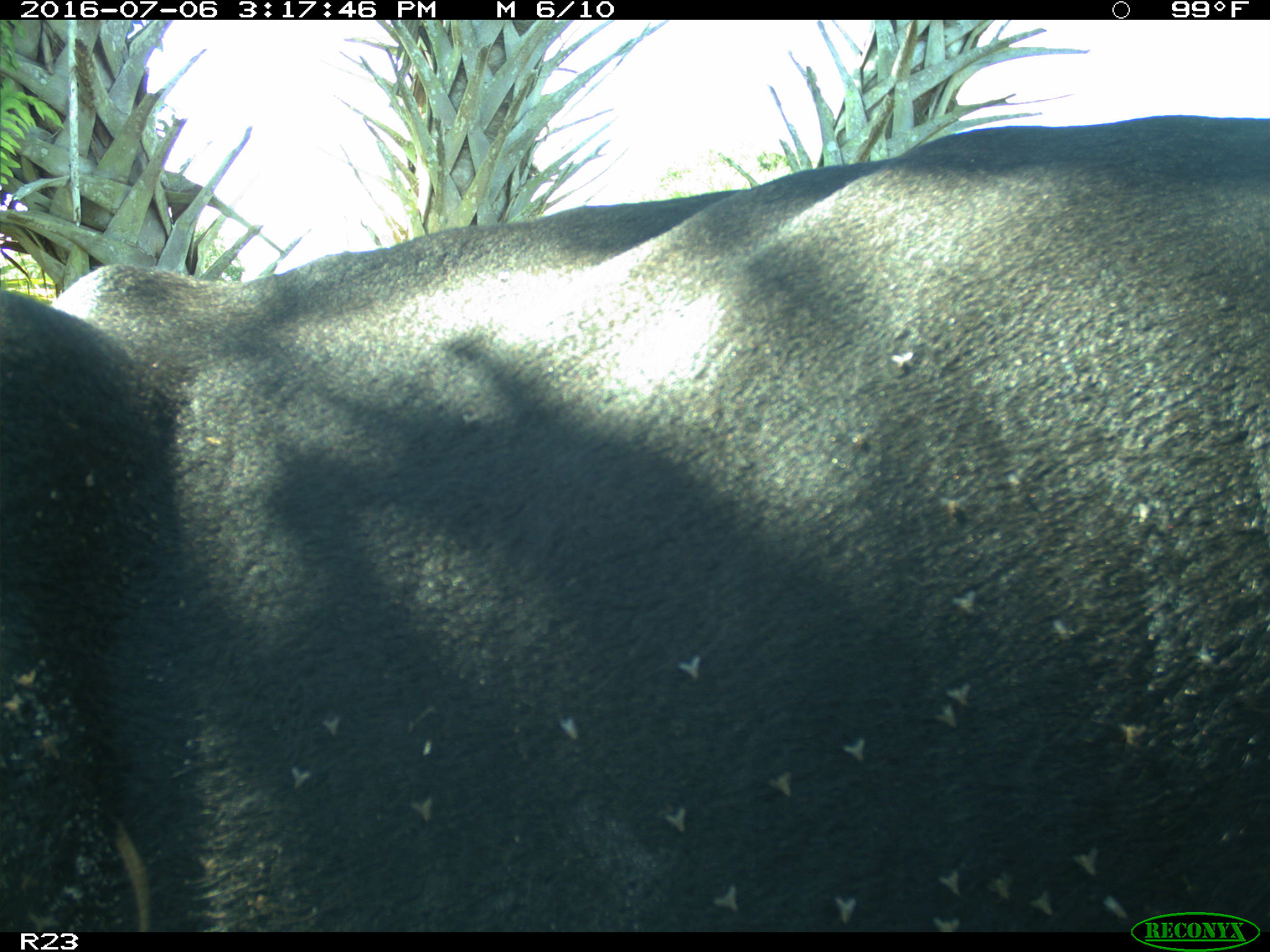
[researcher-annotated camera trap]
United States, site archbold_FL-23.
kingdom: Animalia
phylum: Chordata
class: Mammalia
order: Artiodactyla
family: Bovidae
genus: Bos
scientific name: Bos taurus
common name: domestic cow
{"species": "Bos taurus (domestic cow)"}